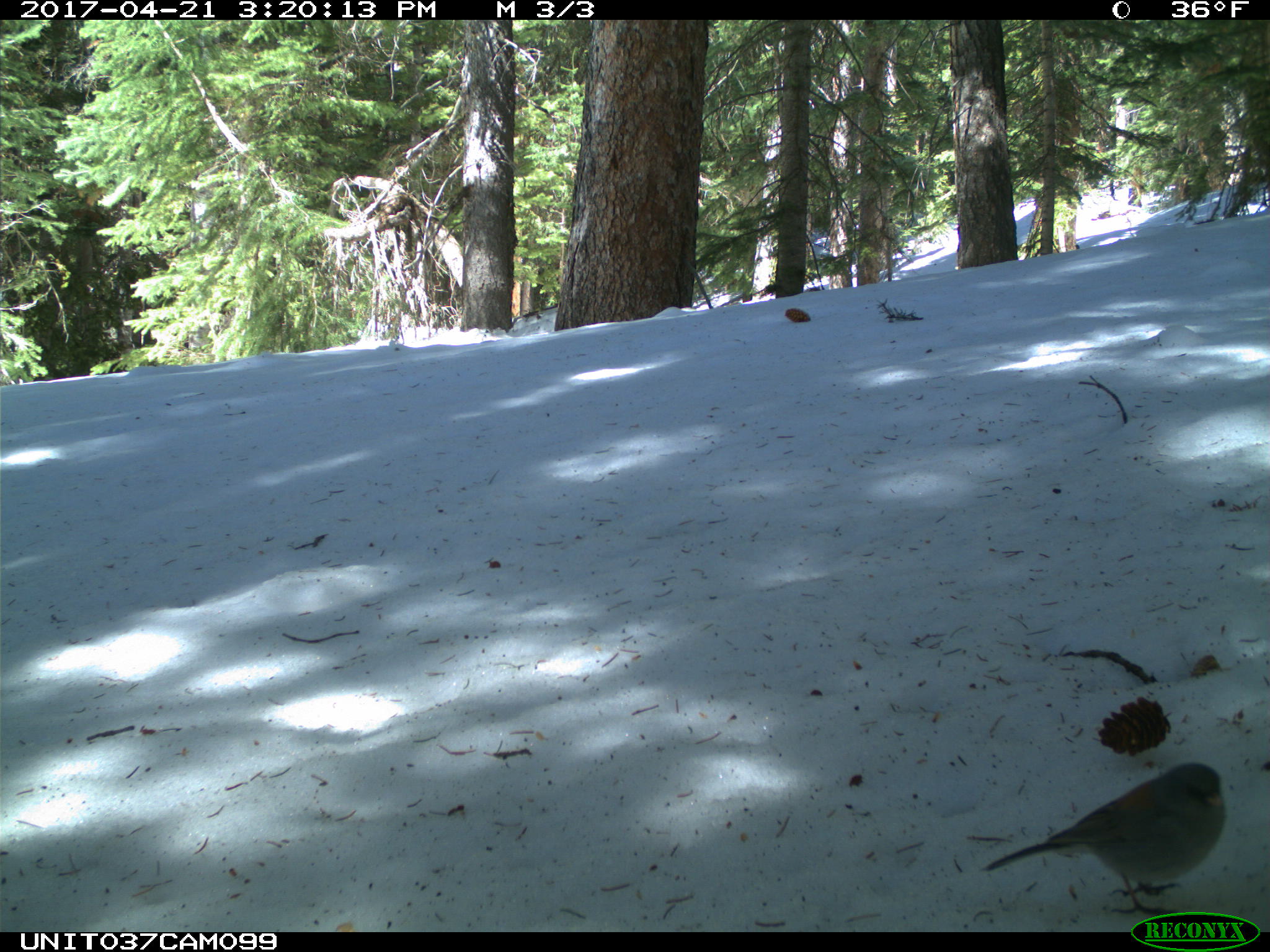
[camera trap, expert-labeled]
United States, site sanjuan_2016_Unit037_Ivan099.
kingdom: Animalia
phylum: Chordata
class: Aves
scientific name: Aves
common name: birds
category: unidentified bird